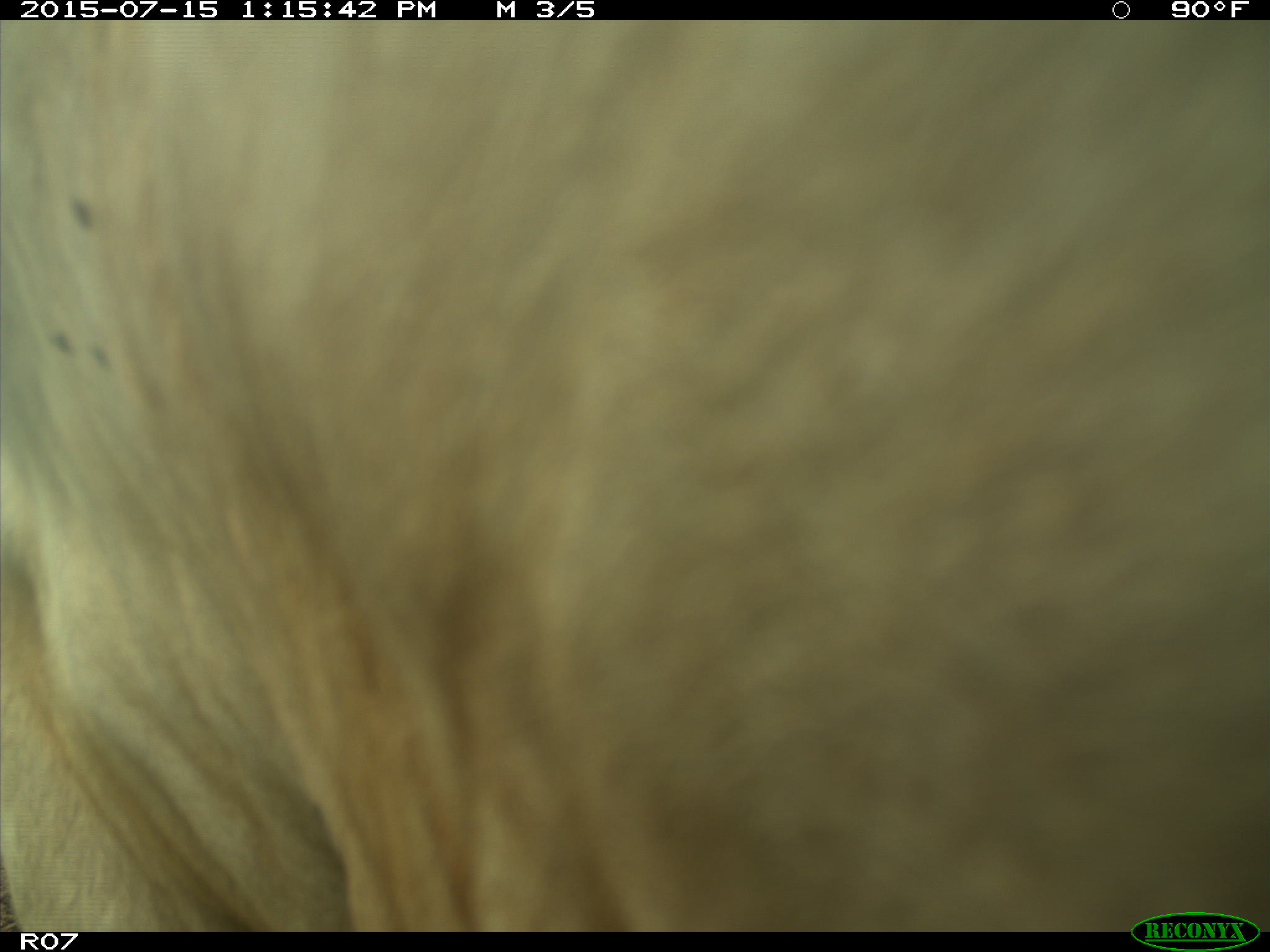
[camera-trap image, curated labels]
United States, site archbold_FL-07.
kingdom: Animalia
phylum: Chordata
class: Mammalia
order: Artiodactyla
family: Bovidae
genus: Bos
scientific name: Bos taurus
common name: domestic cow